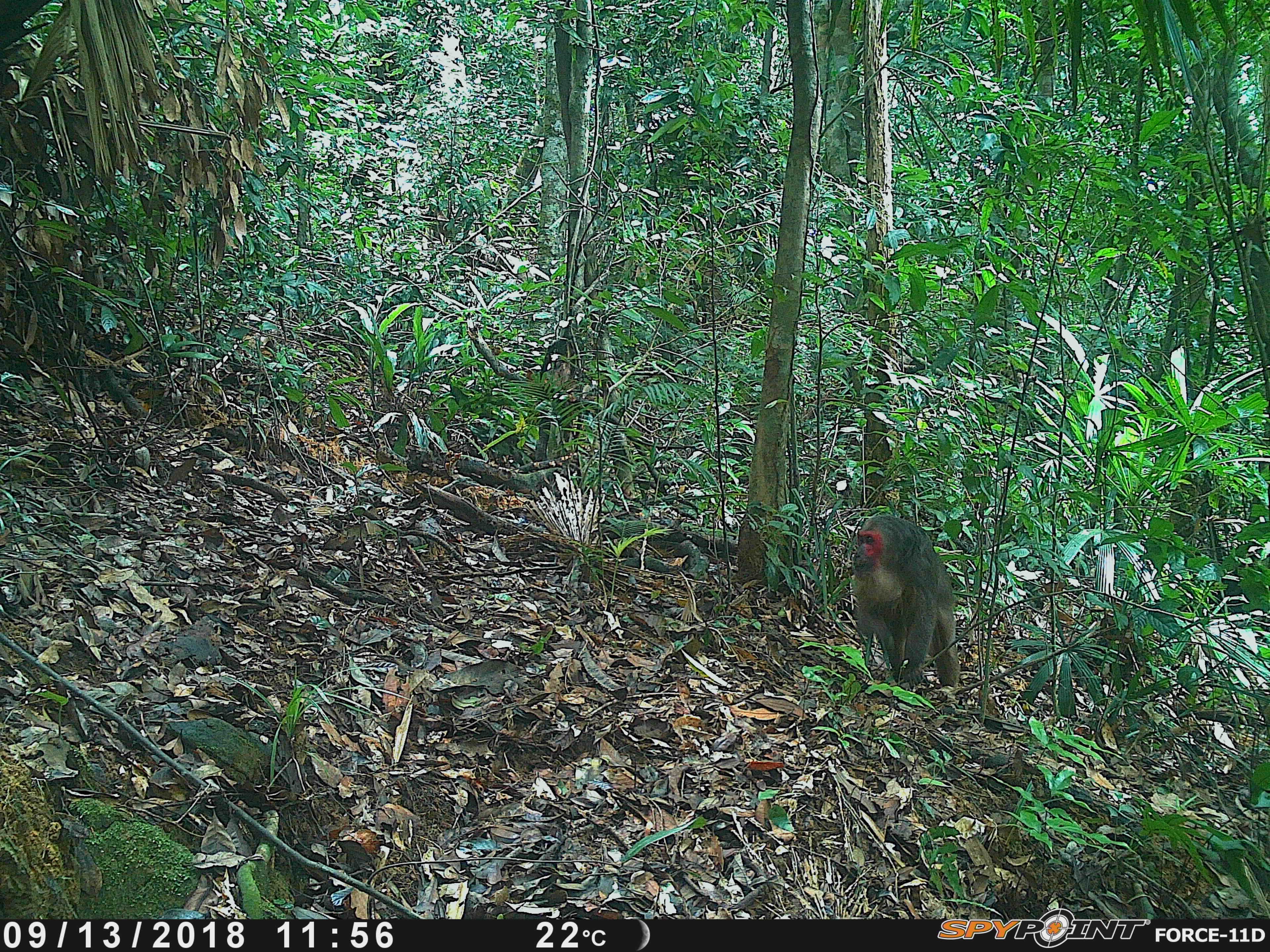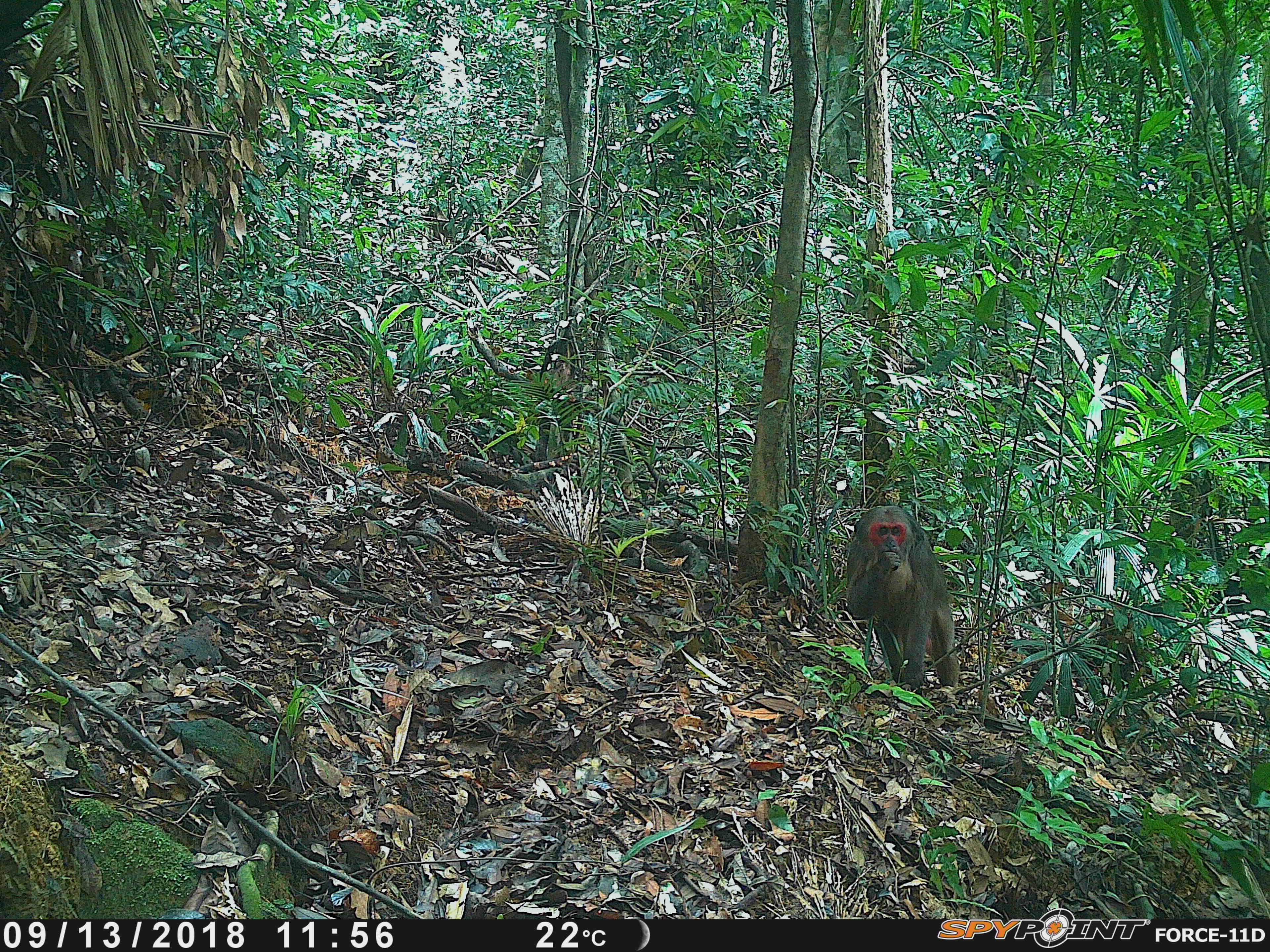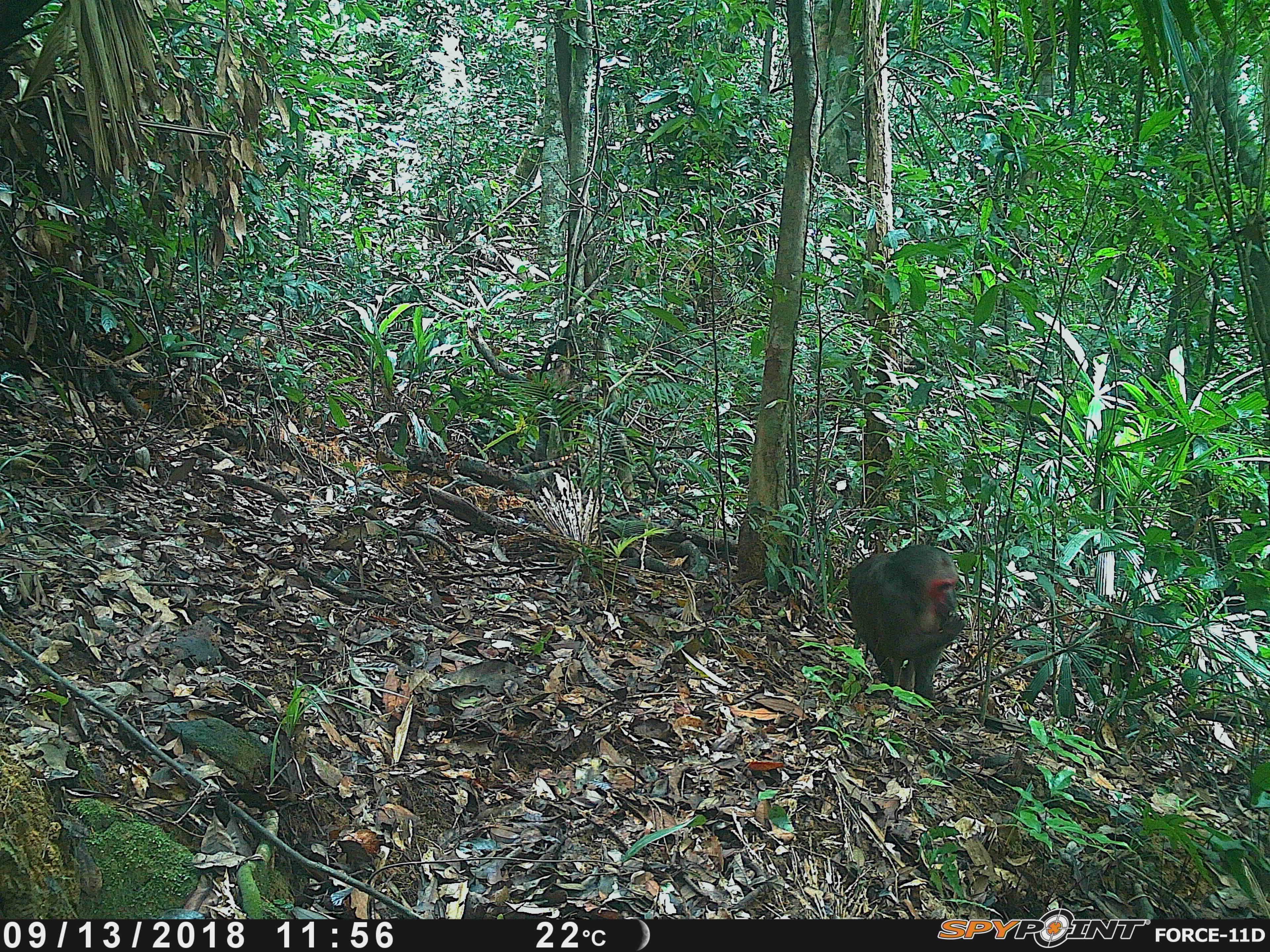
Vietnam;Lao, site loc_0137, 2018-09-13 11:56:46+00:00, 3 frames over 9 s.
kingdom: Animalia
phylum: Chordata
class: Mammalia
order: Primates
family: Cercopithecidae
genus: Macaca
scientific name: Macaca arctoides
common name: stump-tailed macaque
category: stump tailed macaque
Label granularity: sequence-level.